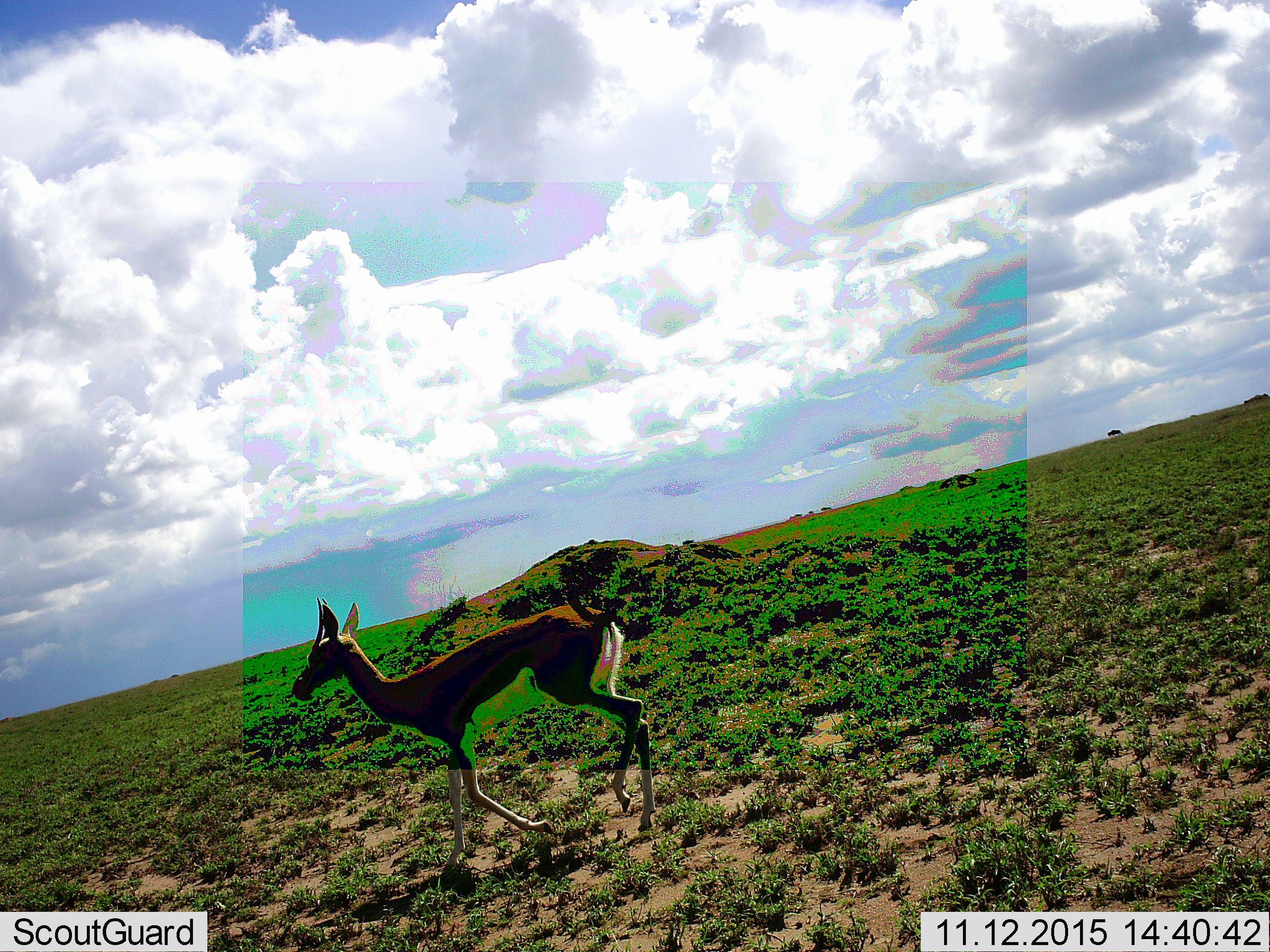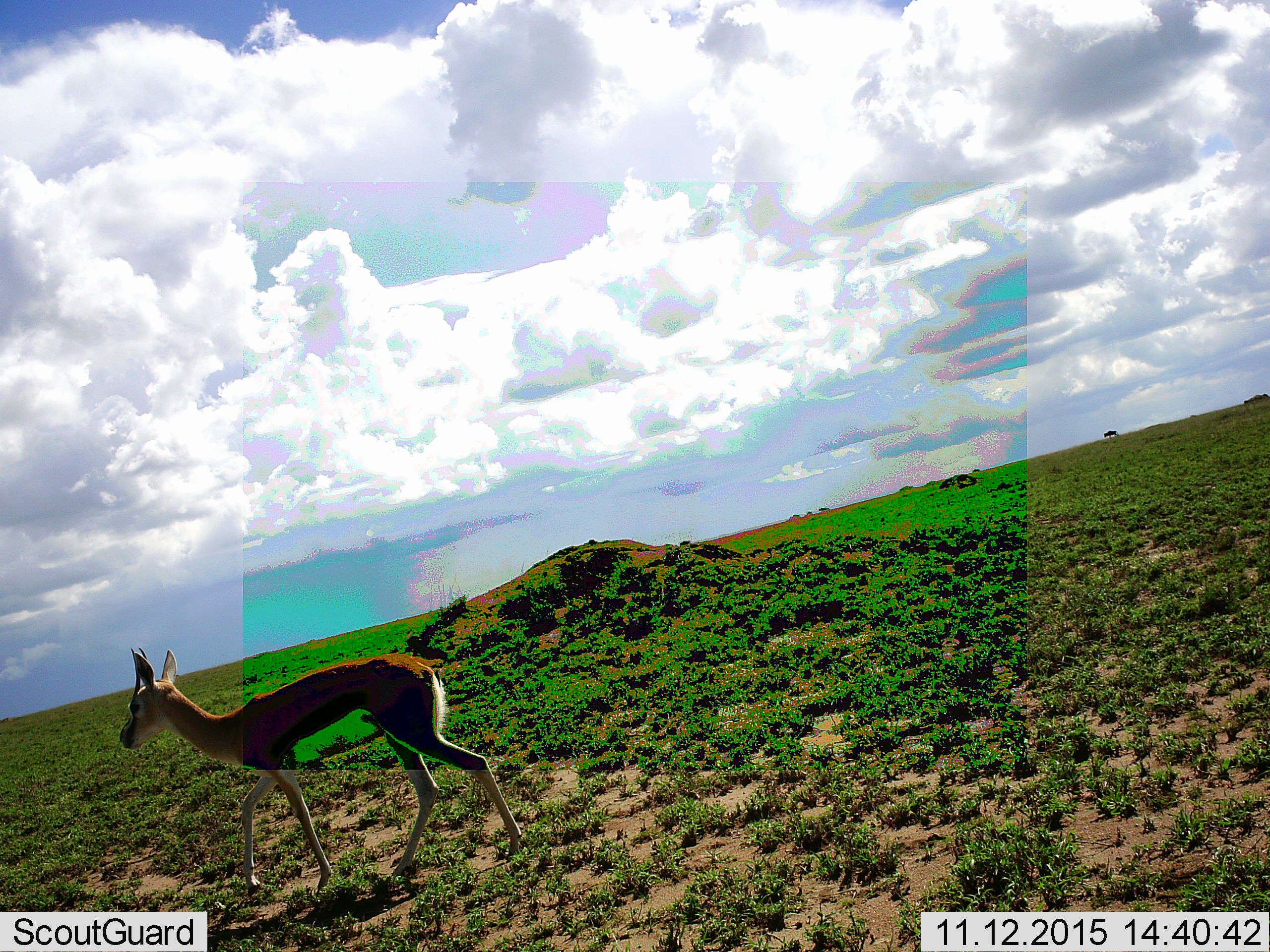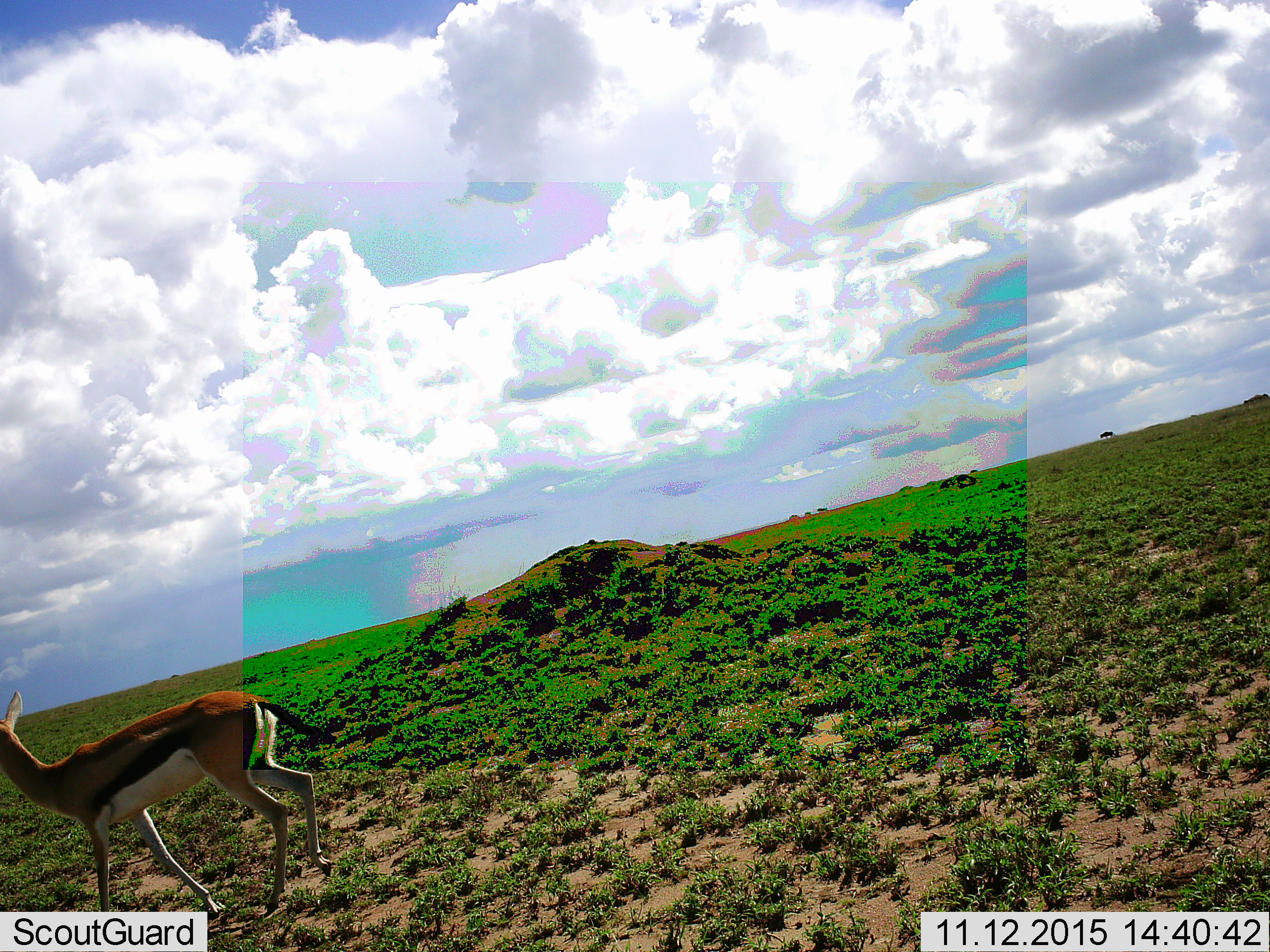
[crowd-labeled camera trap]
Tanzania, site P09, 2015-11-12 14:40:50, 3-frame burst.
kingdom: Animalia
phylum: Chordata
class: Mammalia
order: Artiodactyla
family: Bovidae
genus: Eudorcas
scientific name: Eudorcas thomsonii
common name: thomson's gazelle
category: gazellethomsons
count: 1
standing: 0%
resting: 0%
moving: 100%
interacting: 0%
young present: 0%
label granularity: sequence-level